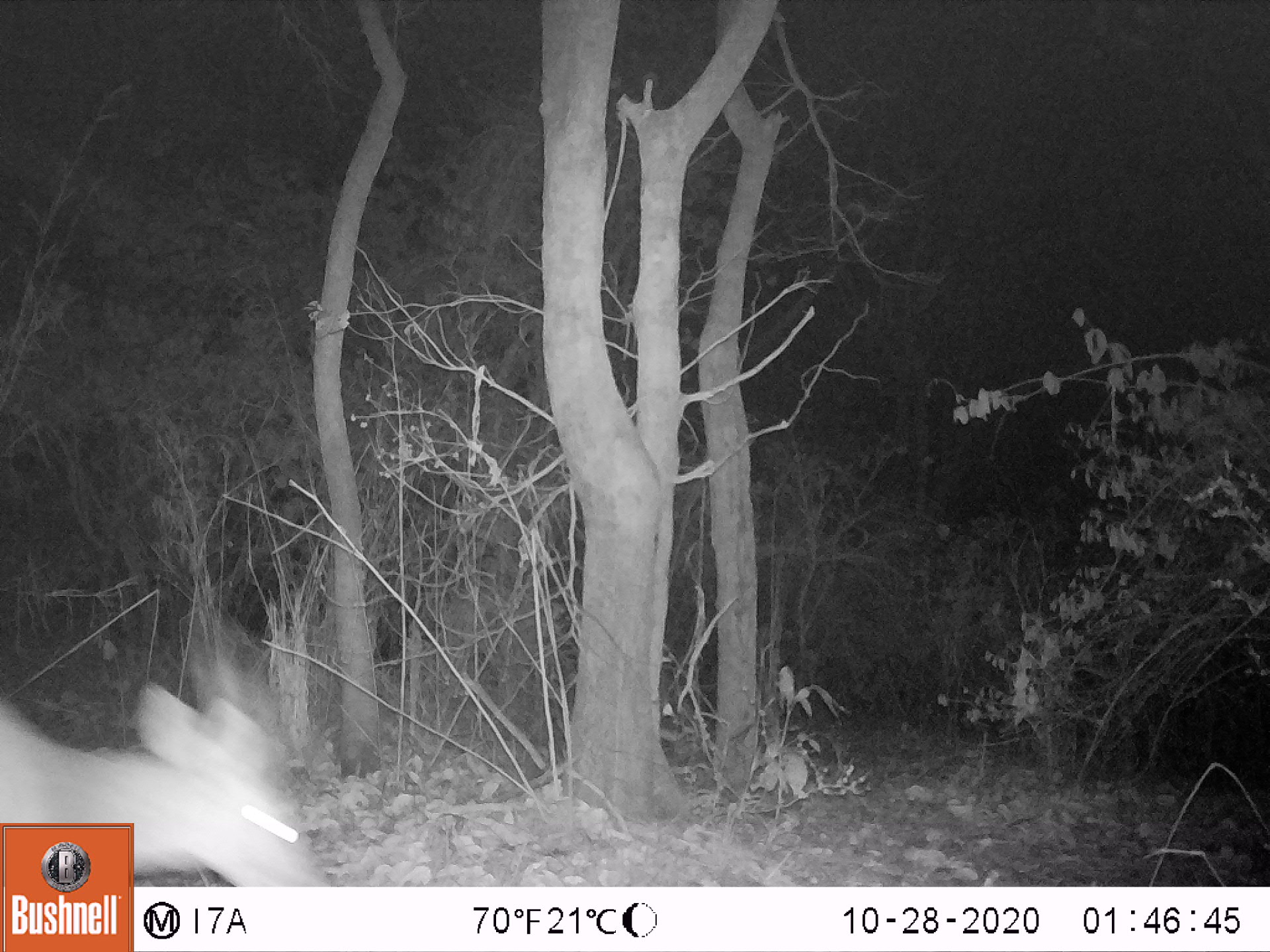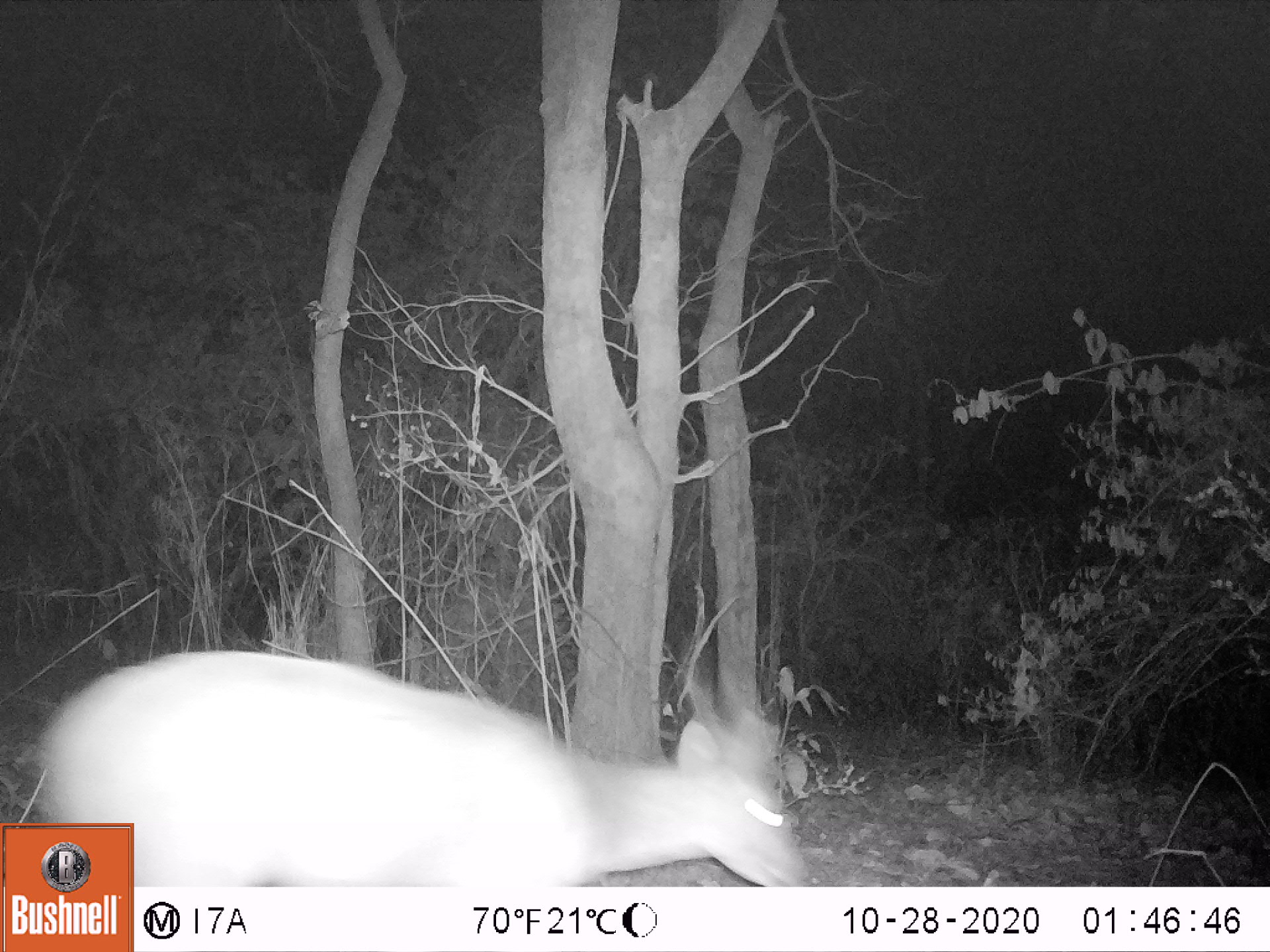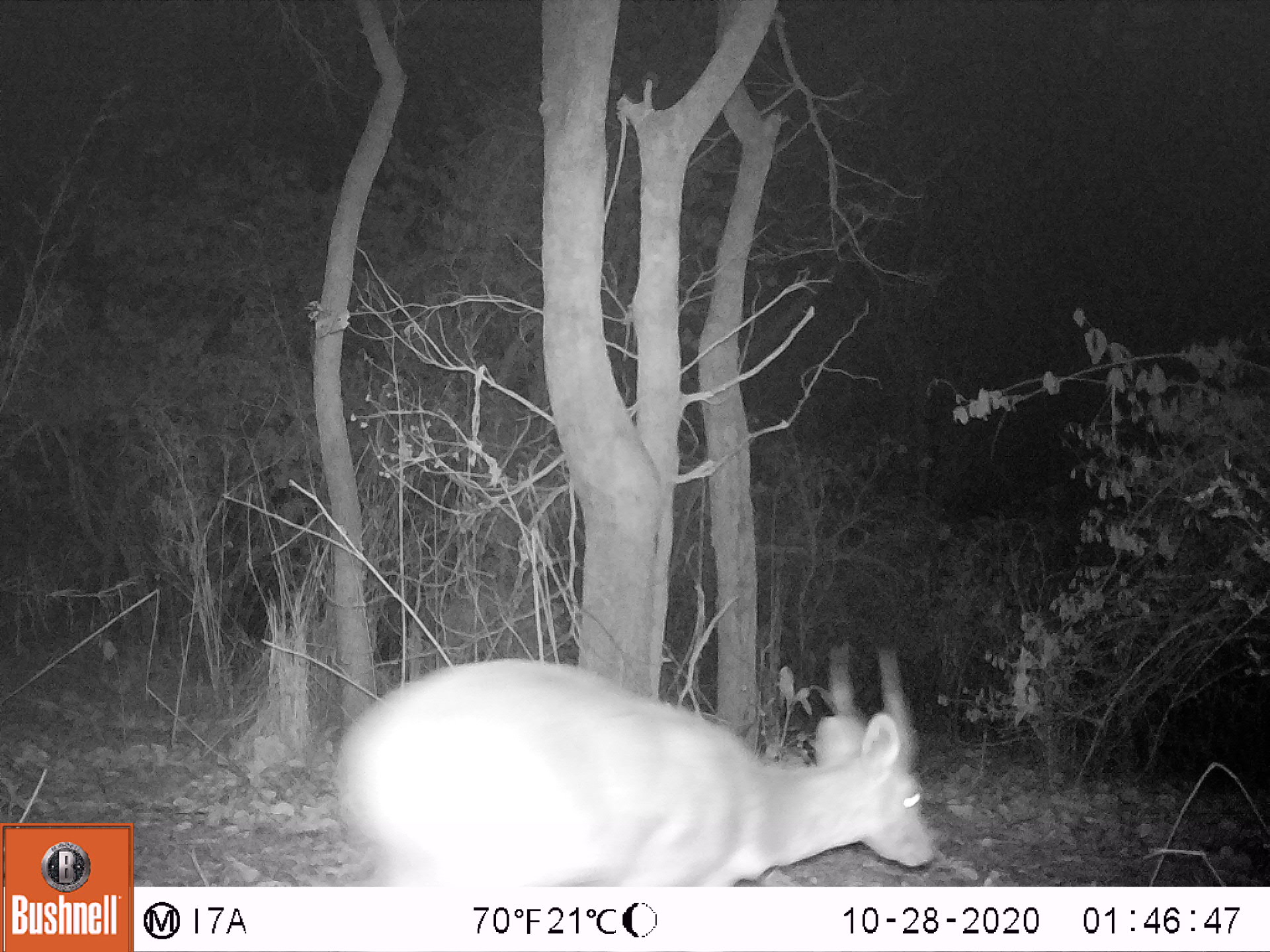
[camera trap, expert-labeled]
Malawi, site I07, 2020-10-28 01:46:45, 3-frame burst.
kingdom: Animalia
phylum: Chordata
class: Mammalia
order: Artiodactyla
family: Bovidae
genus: Tragelaphus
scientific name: Tragelaphus sylvaticus sylvaticus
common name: cape bushbuck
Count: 1.